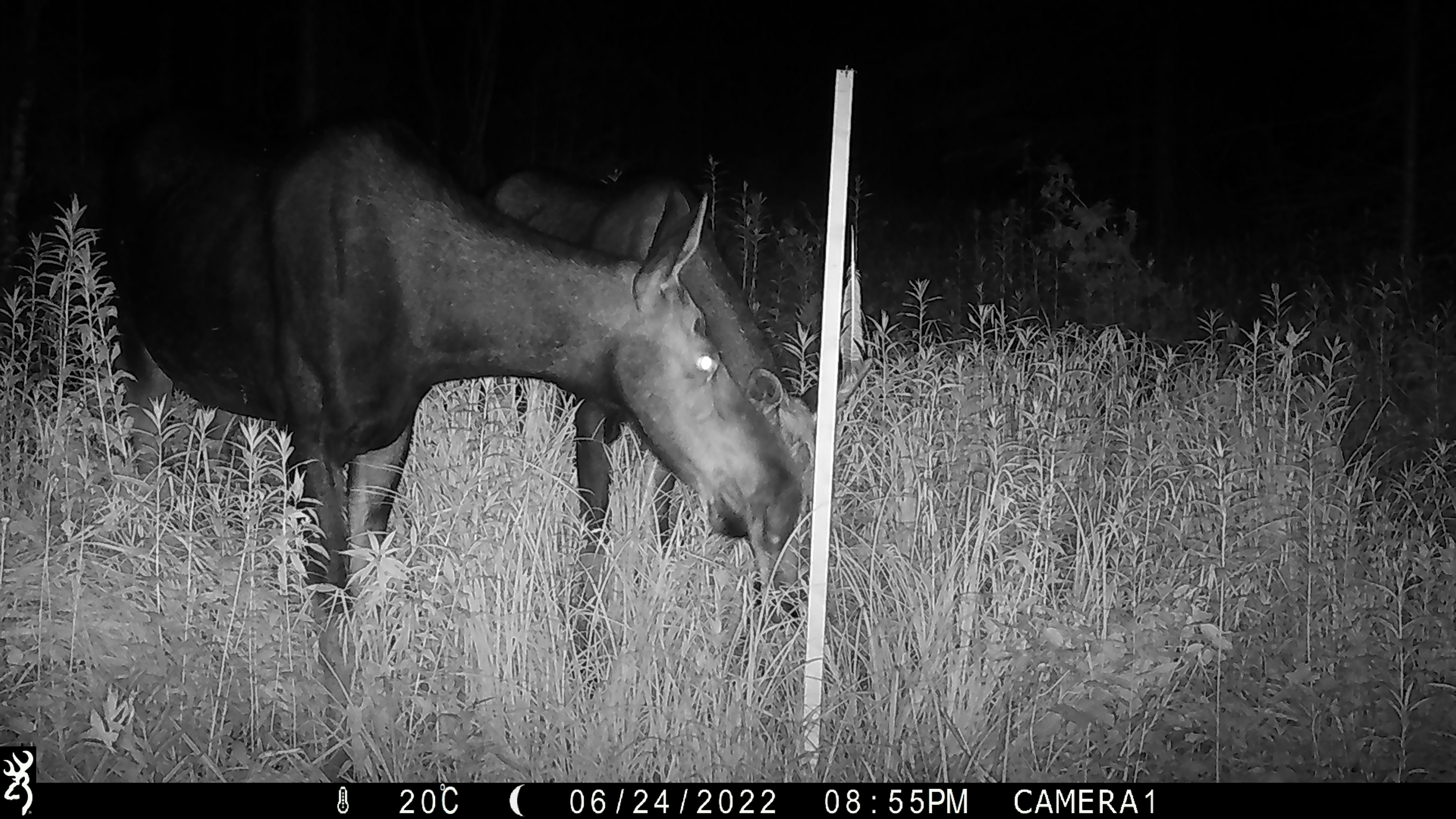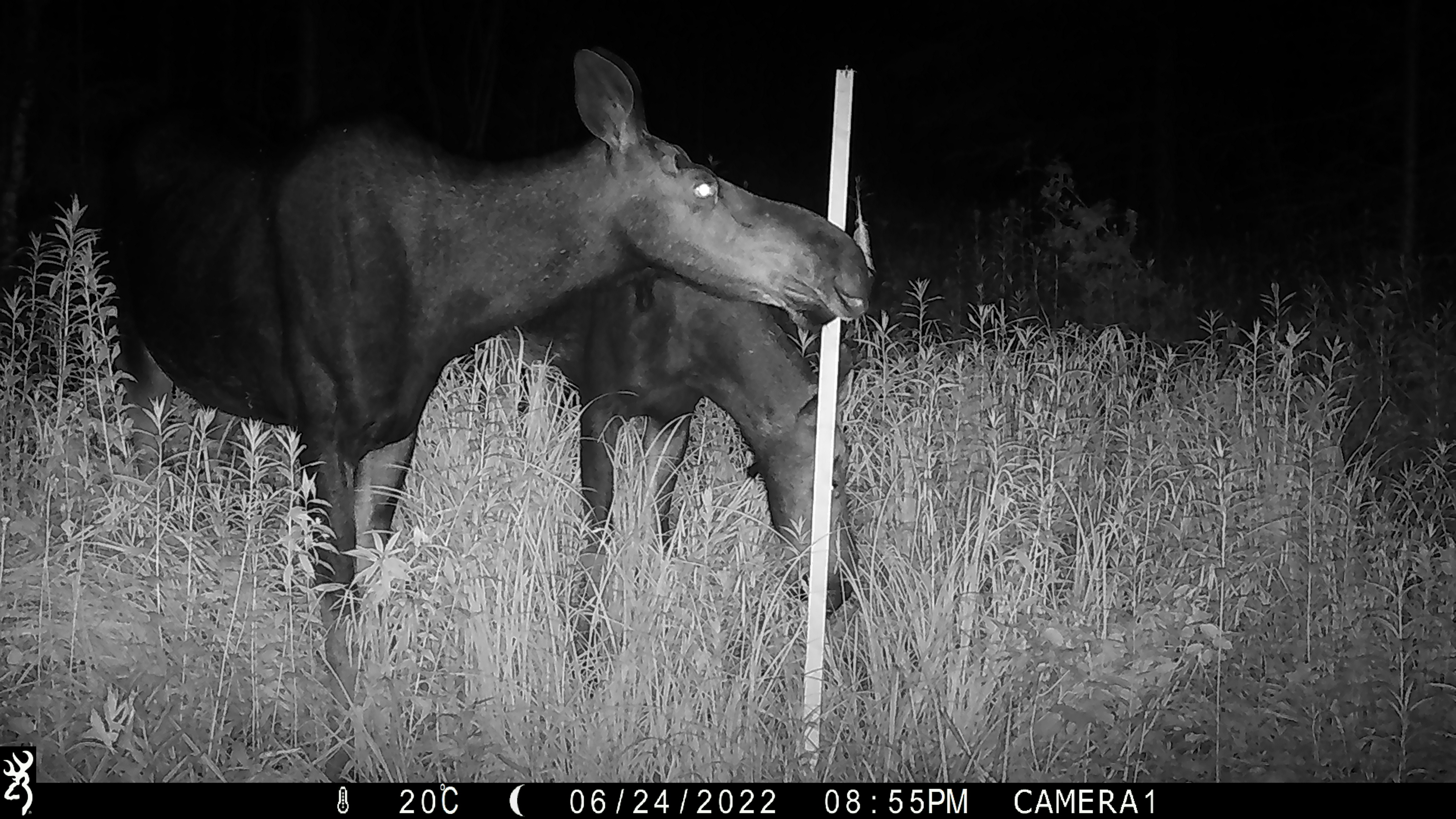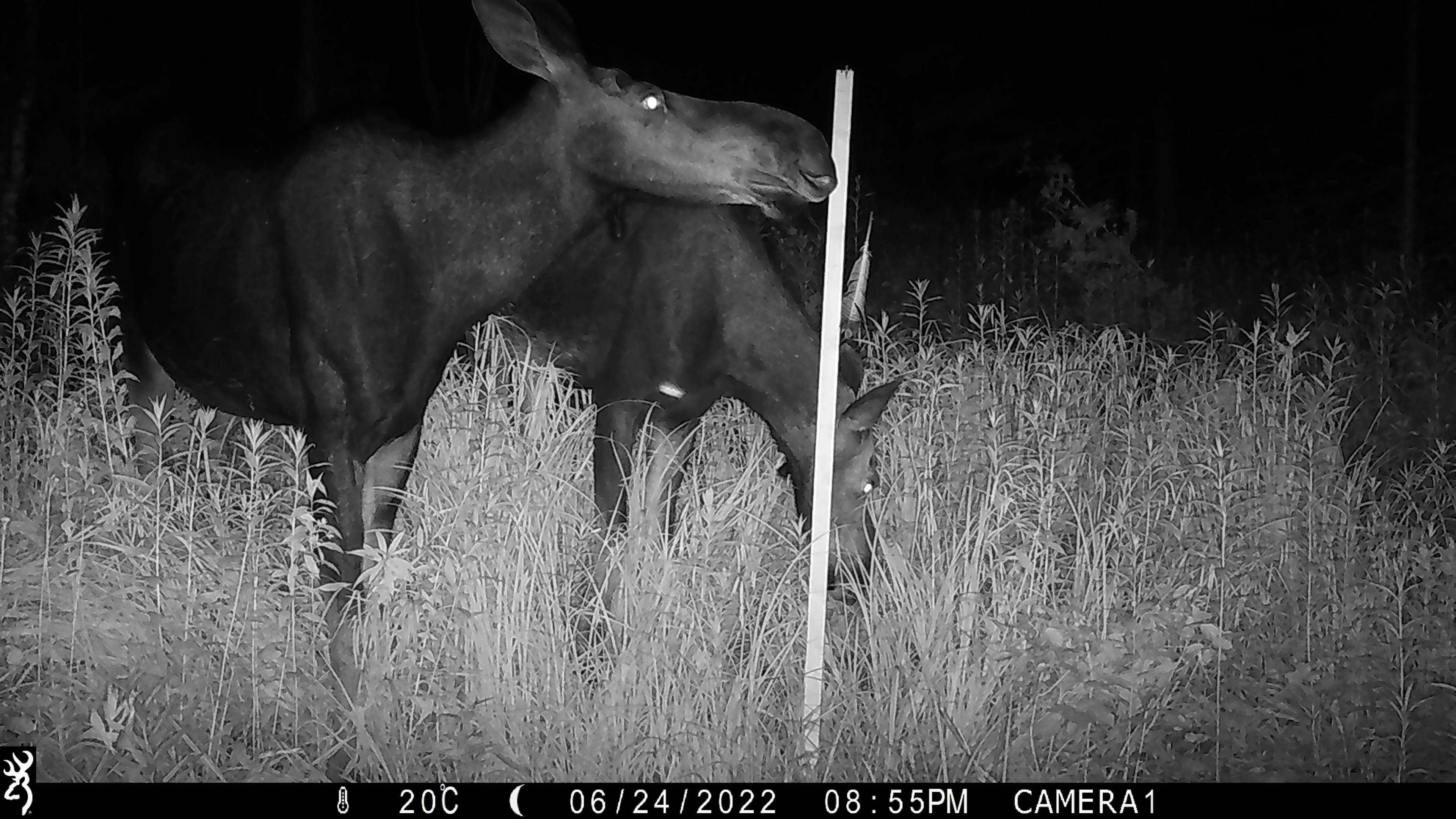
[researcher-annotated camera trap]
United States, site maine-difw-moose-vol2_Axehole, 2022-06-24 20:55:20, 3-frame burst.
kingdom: Animalia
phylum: Chordata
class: Mammalia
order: Artiodactyla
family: Cervidae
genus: Alces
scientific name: Alces alces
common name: moose